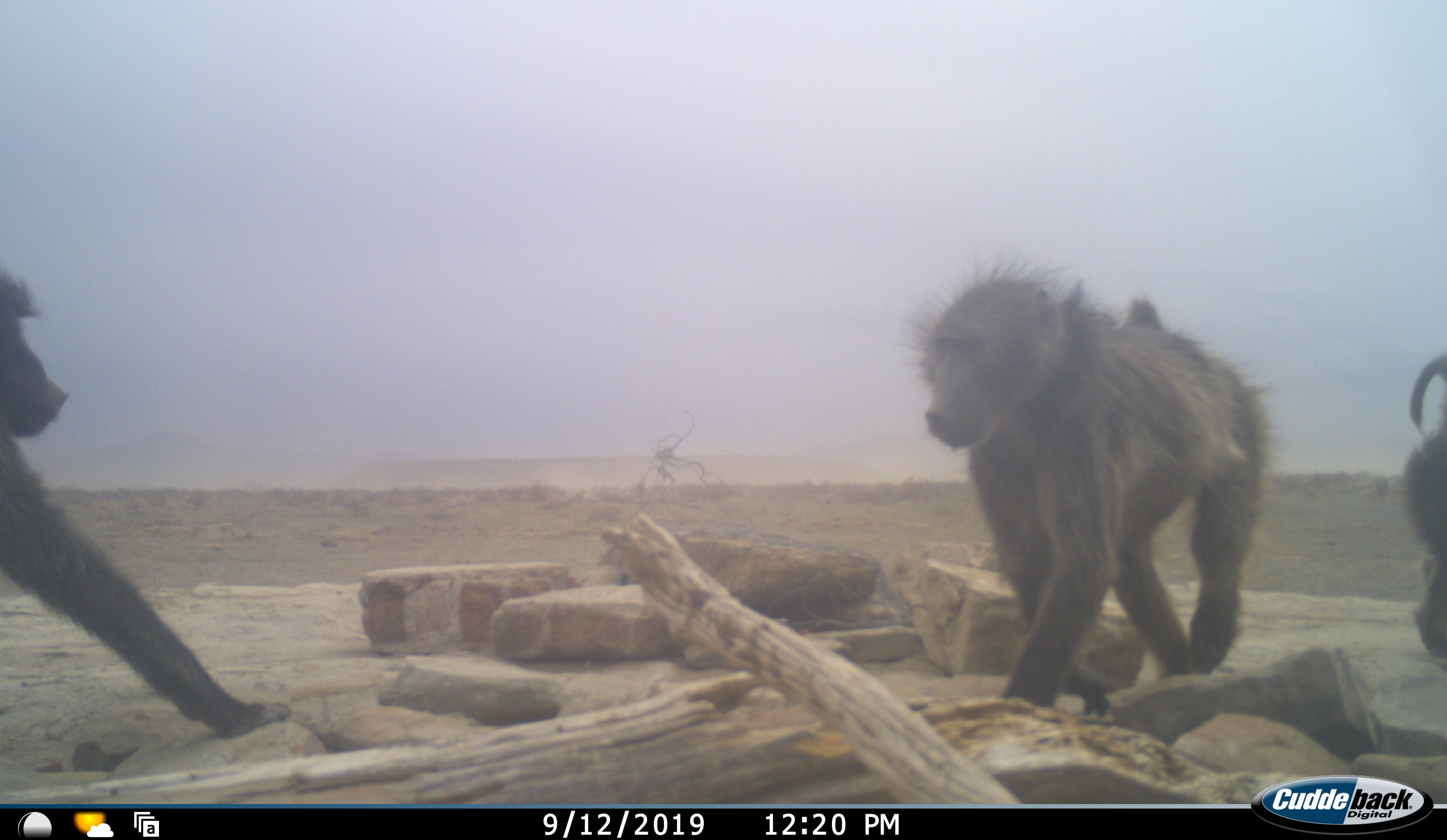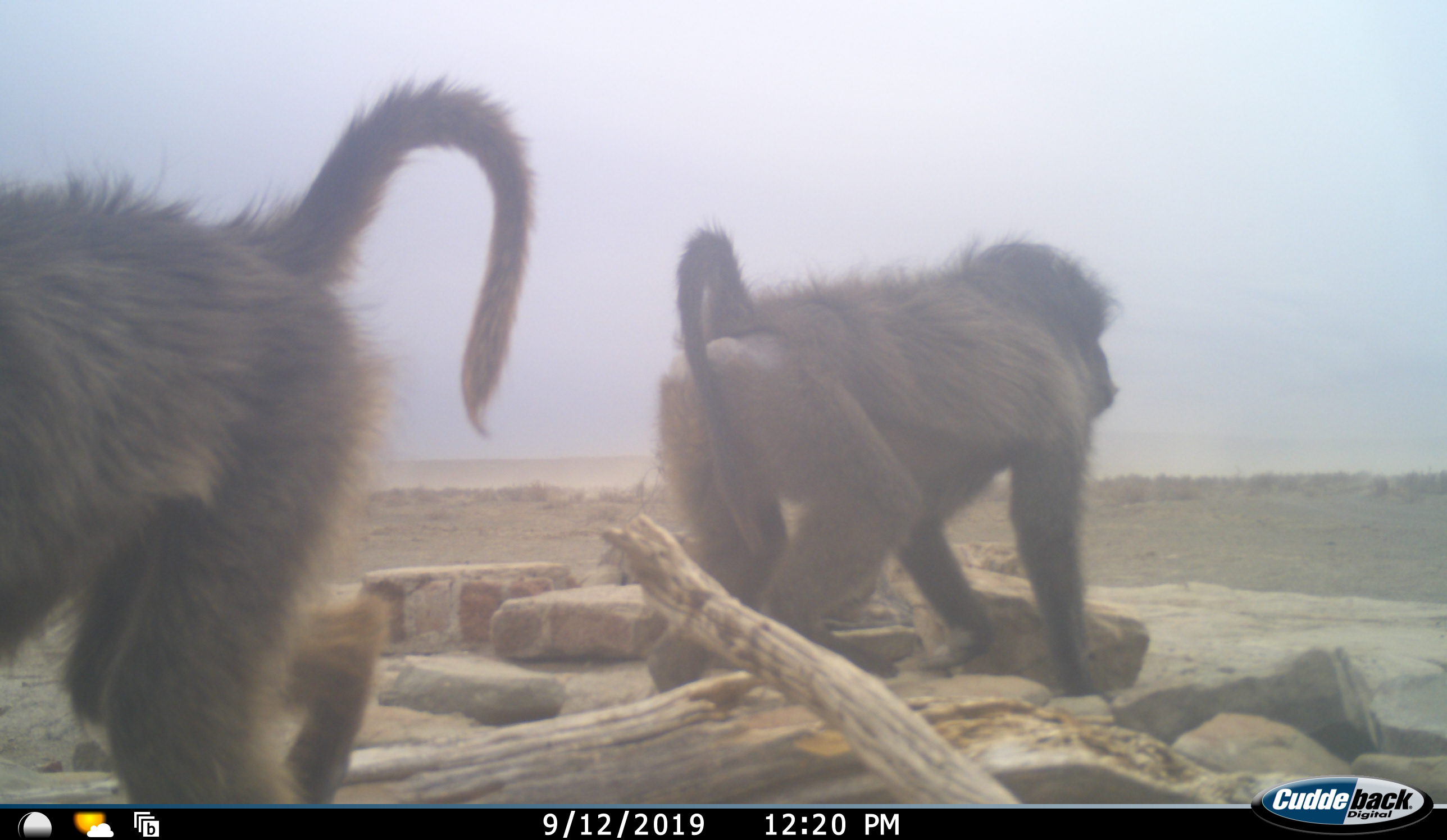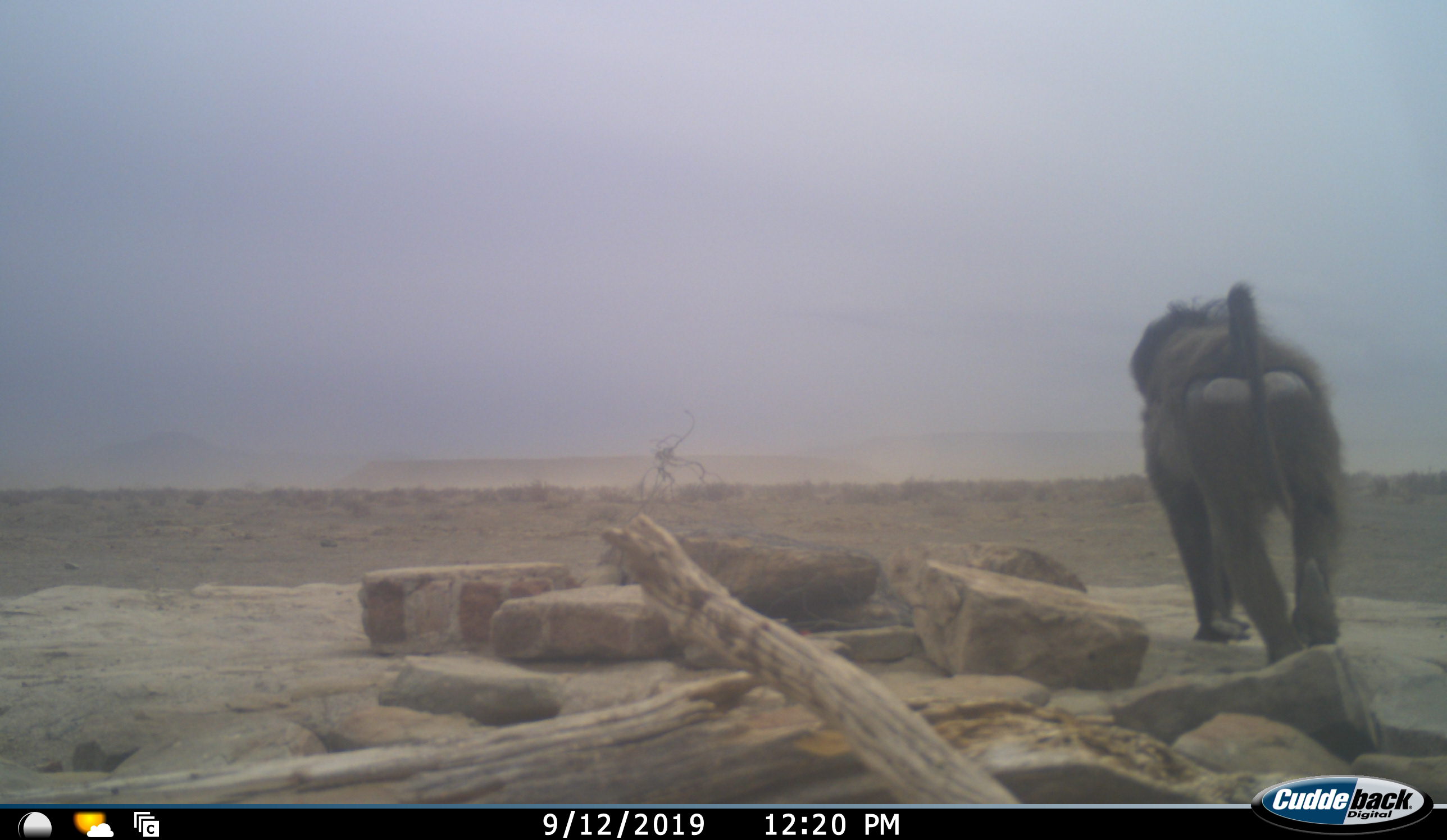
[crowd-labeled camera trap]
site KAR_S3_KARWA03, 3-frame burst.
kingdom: Animalia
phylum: Chordata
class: Mammalia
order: Primates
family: Cercopithecidae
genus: Papio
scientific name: Papio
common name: baboon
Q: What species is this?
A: Baboon (Papio).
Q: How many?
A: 3.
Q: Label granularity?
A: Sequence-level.